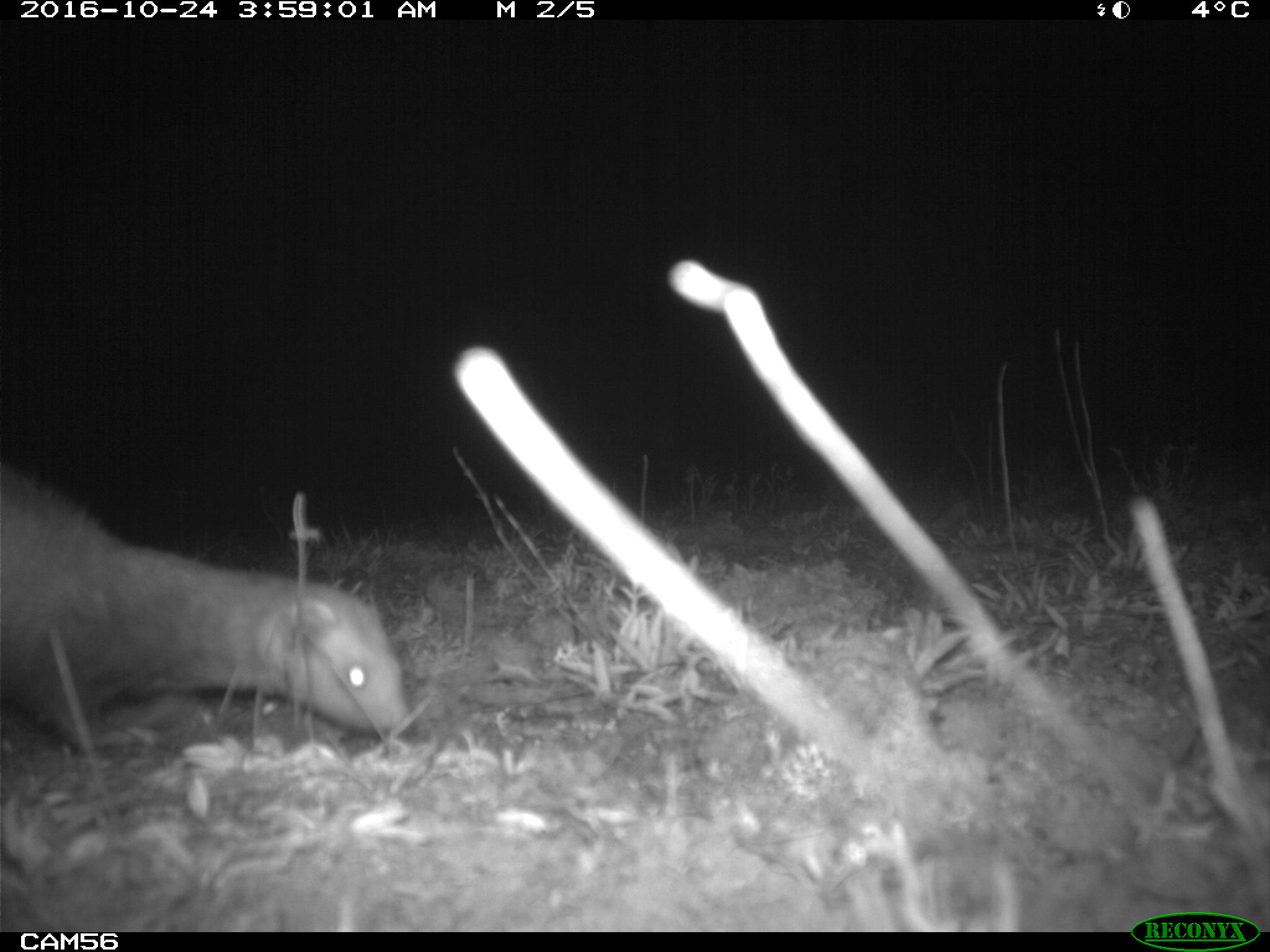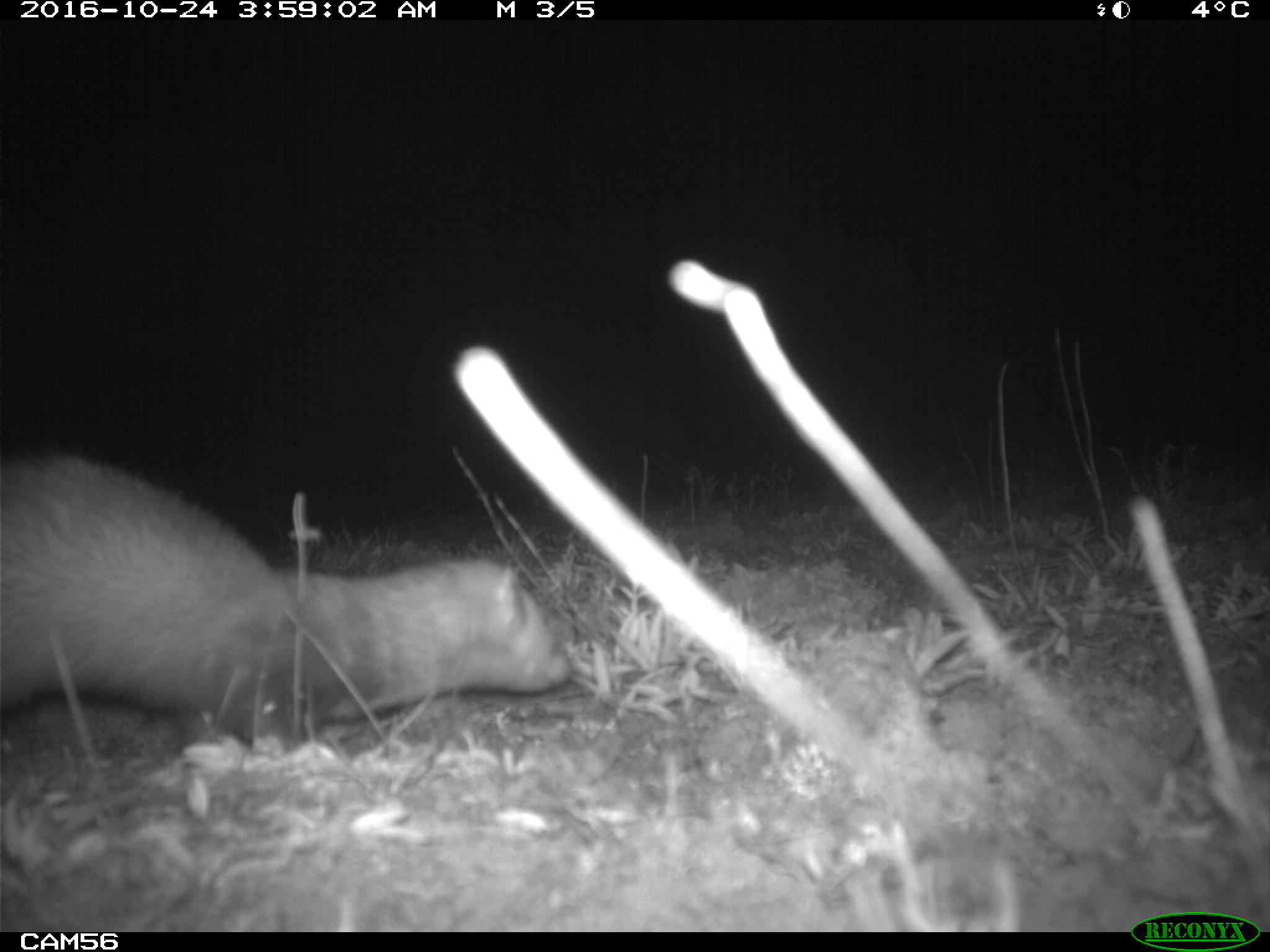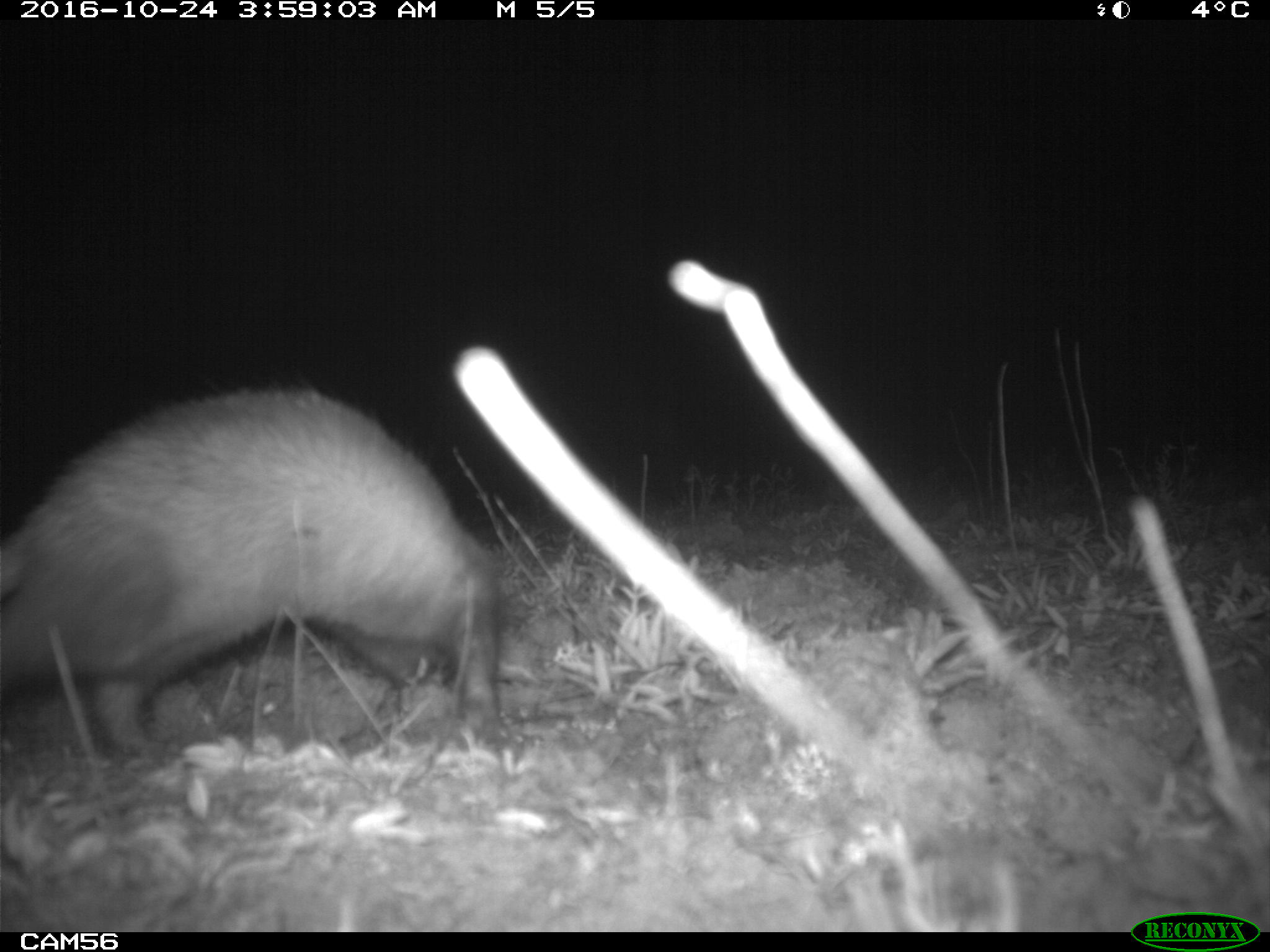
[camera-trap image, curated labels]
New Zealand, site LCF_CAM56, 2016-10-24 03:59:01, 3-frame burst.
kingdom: Animalia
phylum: Chordata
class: Mammalia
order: Carnivora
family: Mustelidae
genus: Mustela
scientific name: Mustela furo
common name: ferret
Ferret (Mustela furo).